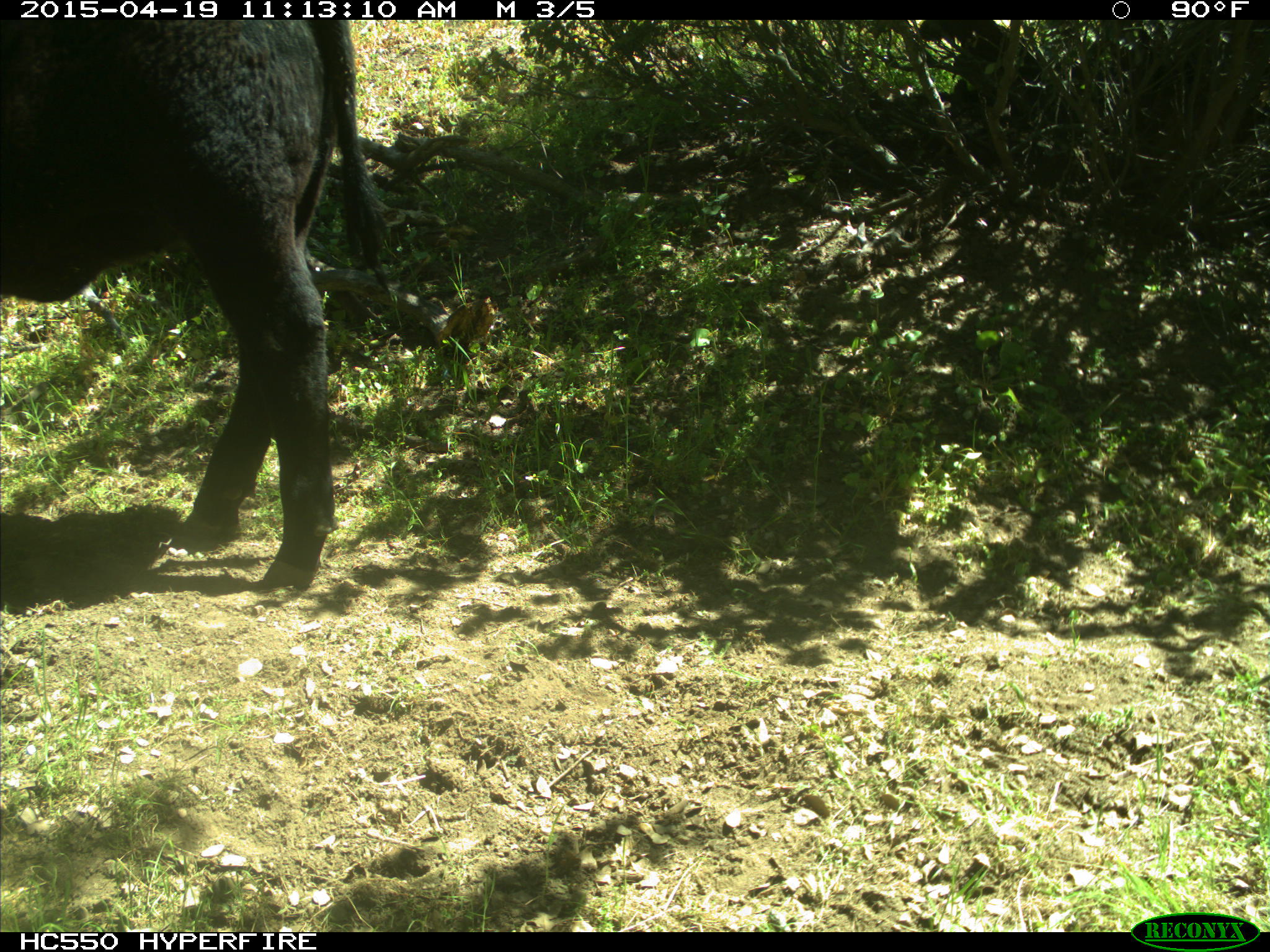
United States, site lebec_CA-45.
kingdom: Animalia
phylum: Chordata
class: Mammalia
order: Artiodactyla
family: Bovidae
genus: Bos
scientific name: Bos taurus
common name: domestic cow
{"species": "Bos taurus (domestic cow)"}